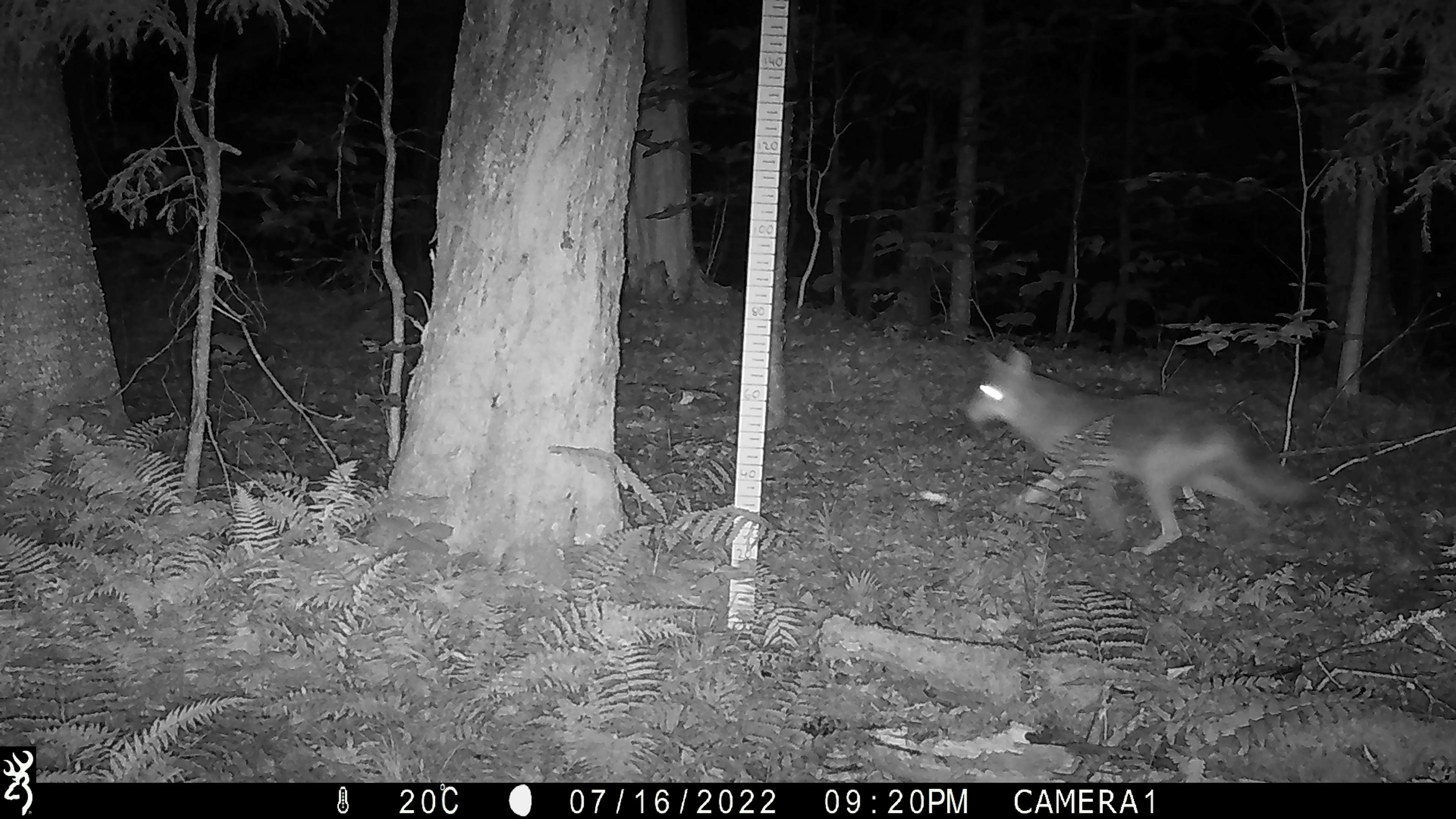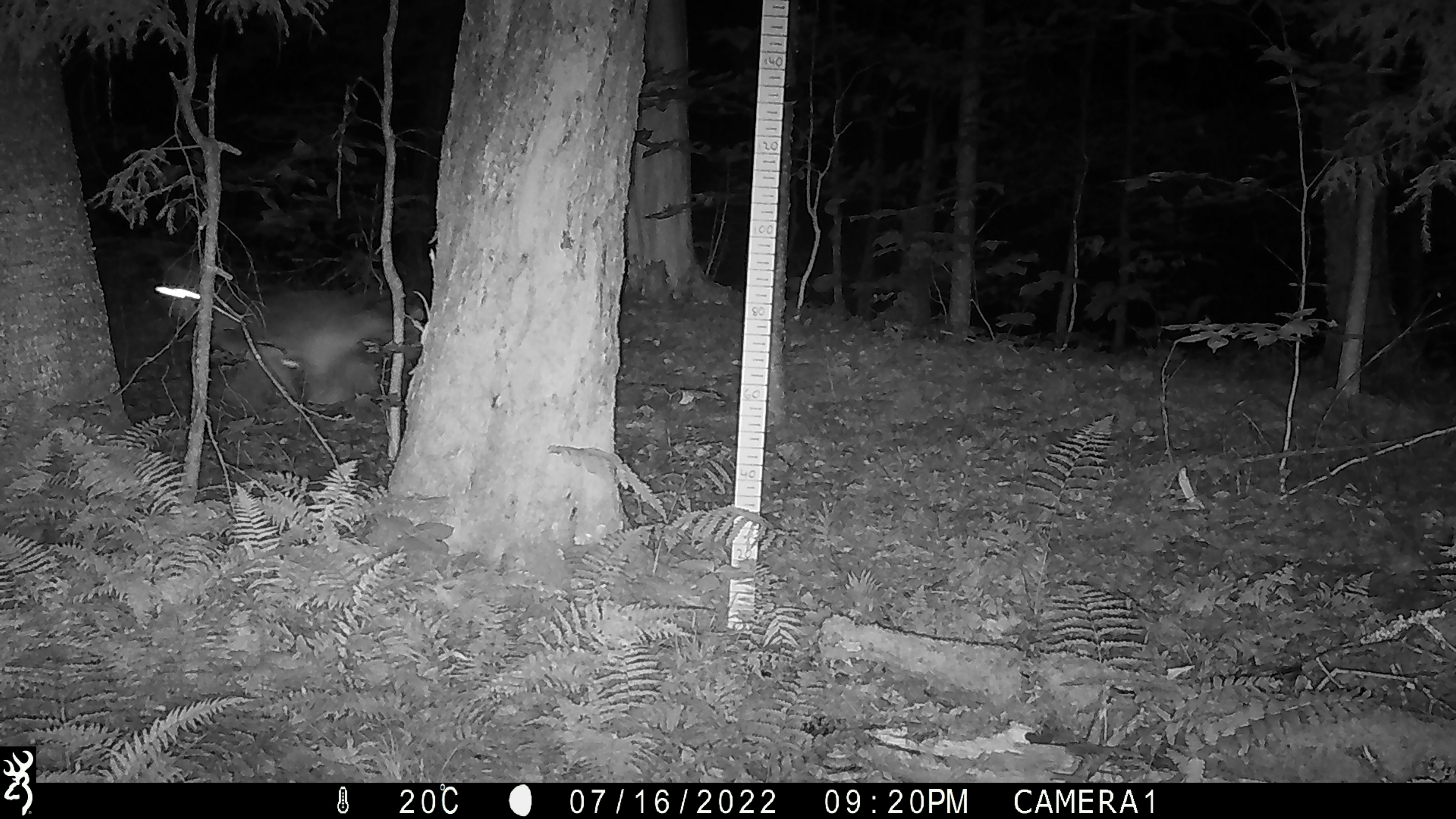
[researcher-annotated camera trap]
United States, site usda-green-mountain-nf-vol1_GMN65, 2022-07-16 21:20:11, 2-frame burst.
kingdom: Animalia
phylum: Chordata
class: Mammalia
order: Carnivora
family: Canidae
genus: Canis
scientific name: Canis latrans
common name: coyote